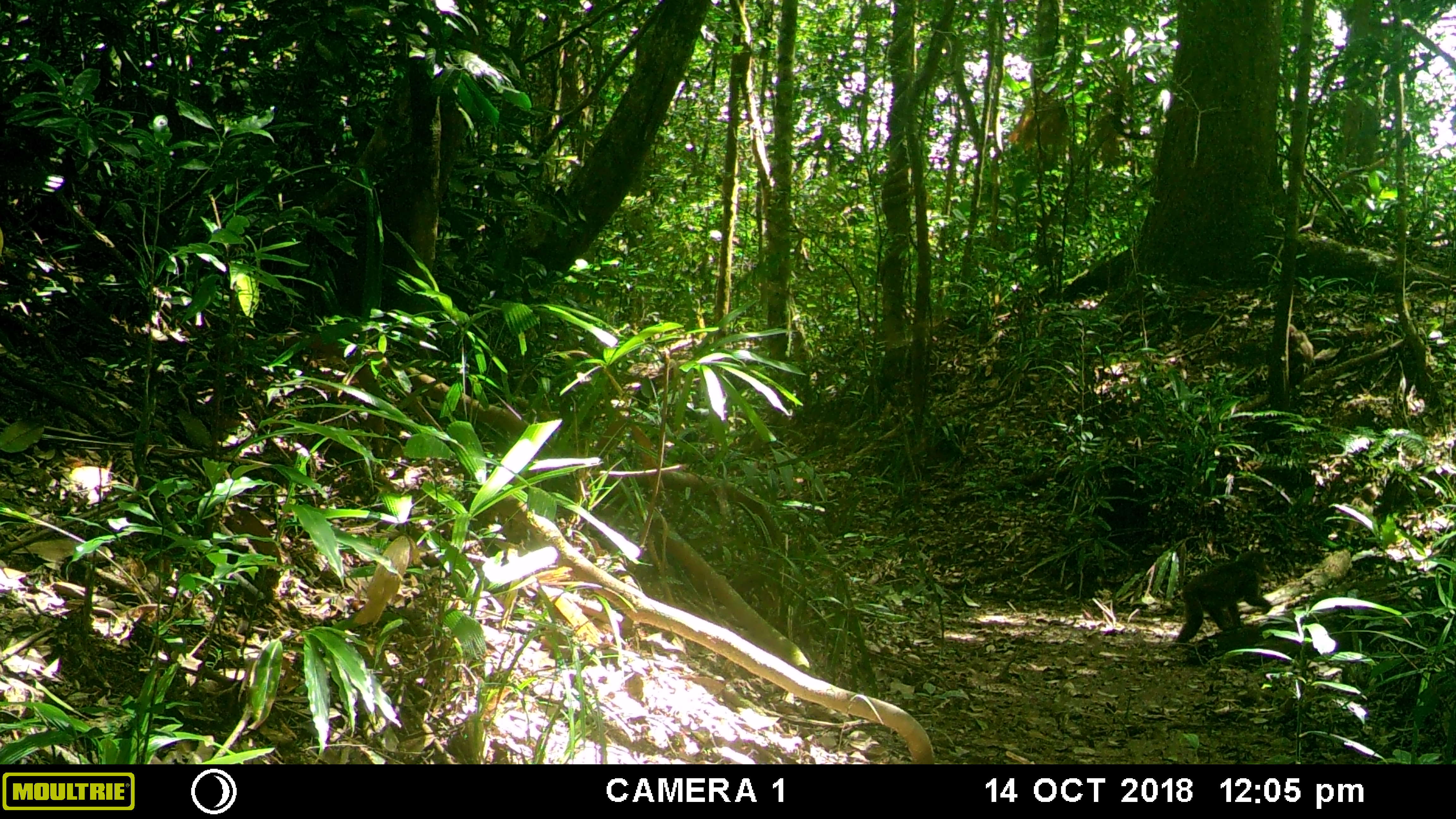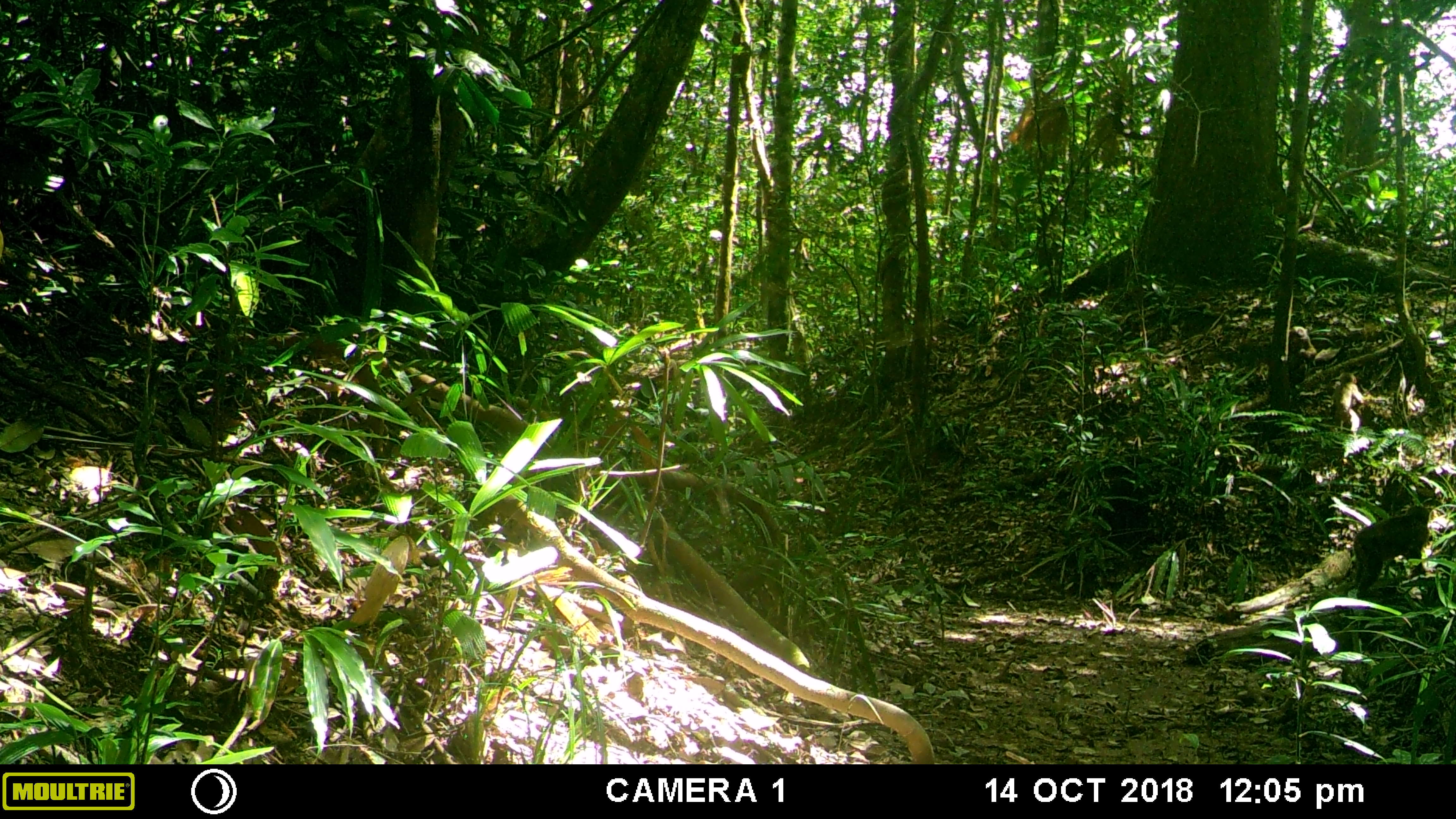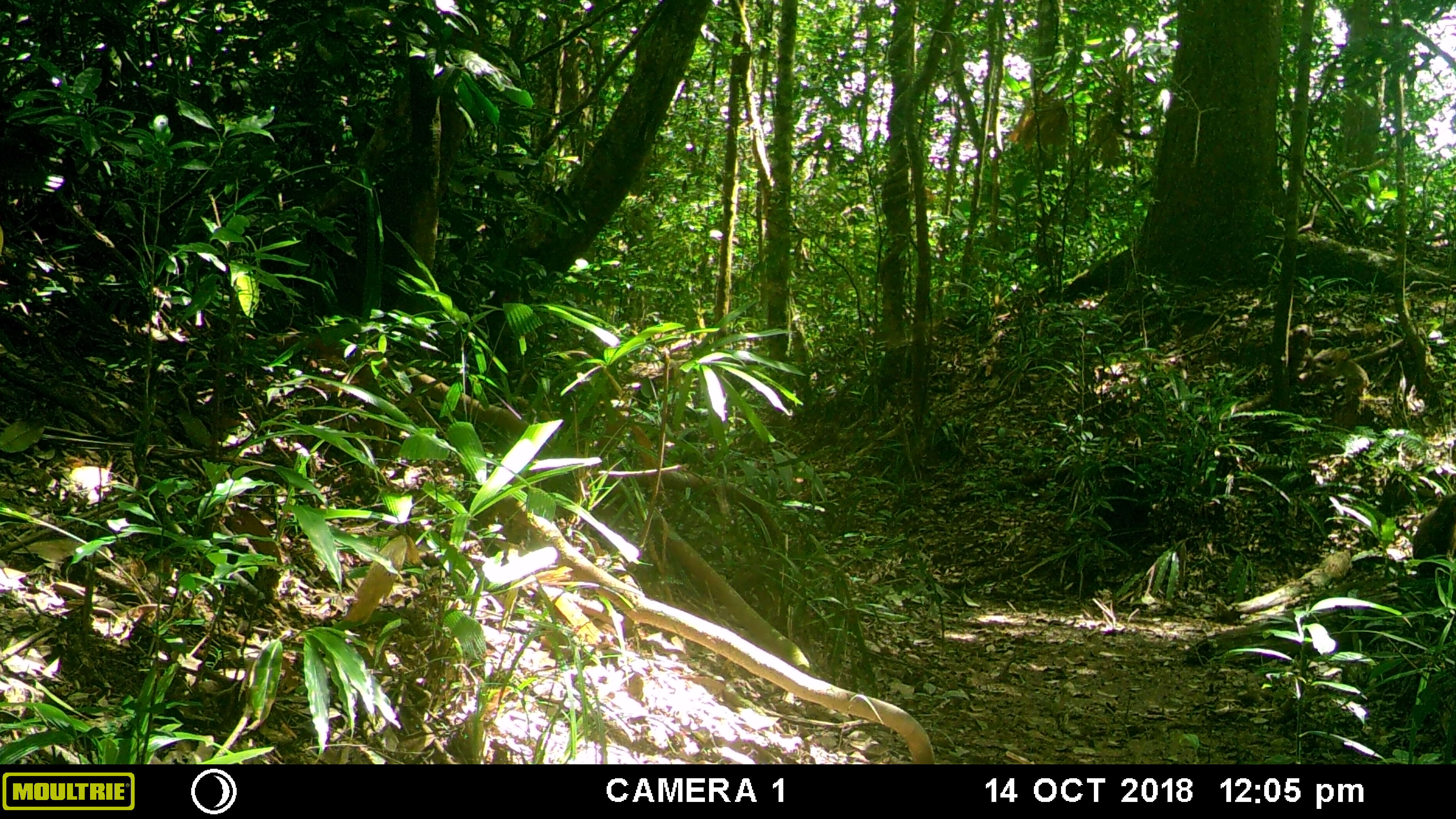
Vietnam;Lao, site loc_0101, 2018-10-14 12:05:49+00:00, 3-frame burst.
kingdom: Animalia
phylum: Chordata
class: Mammalia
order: Primates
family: Cercopithecidae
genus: Macaca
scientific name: Macaca arctoides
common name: stump-tailed macaque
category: stump tailed macaque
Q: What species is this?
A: Stump tailed macaque (stump-tailed macaque) (Macaca arctoides).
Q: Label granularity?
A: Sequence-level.